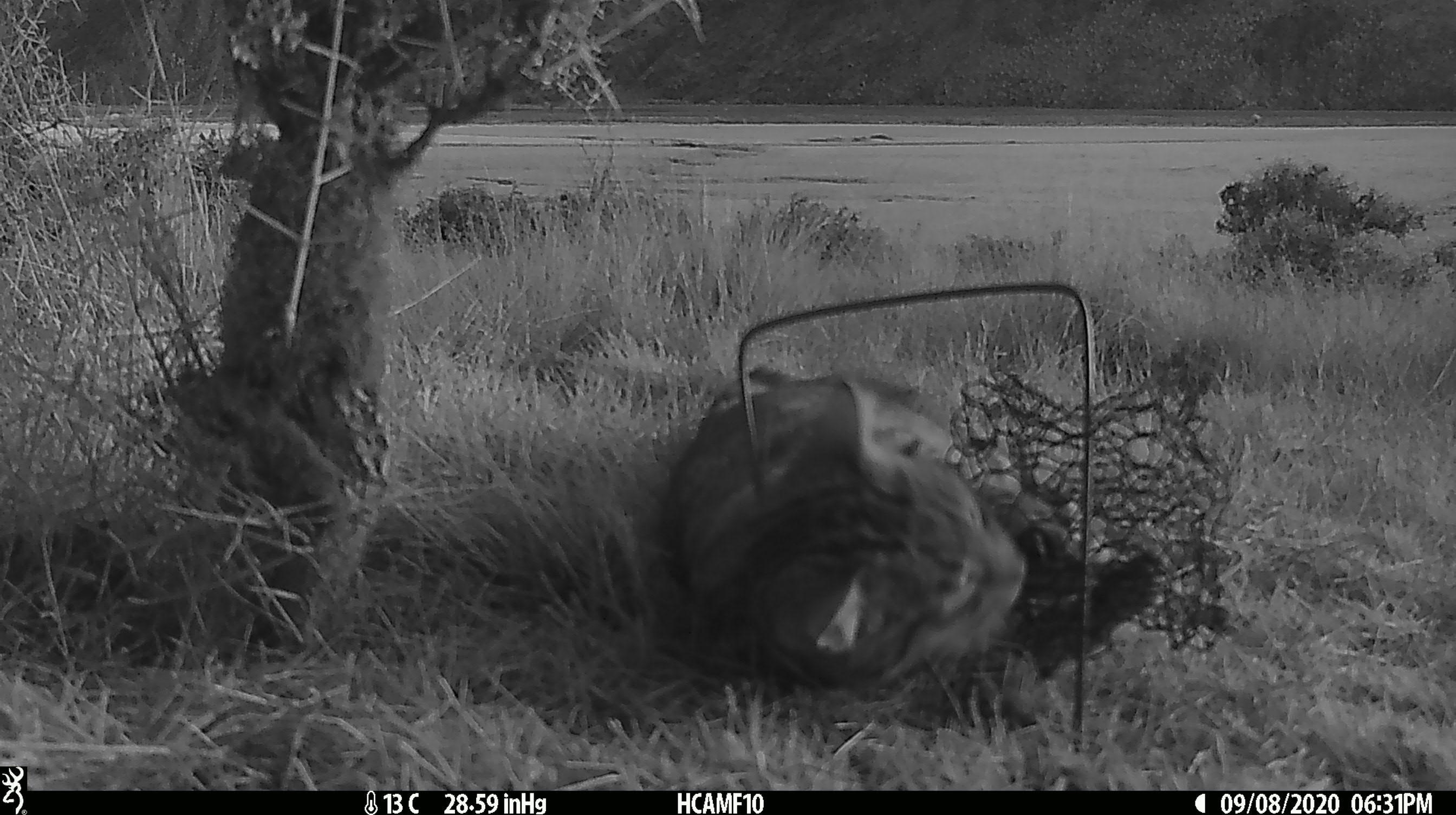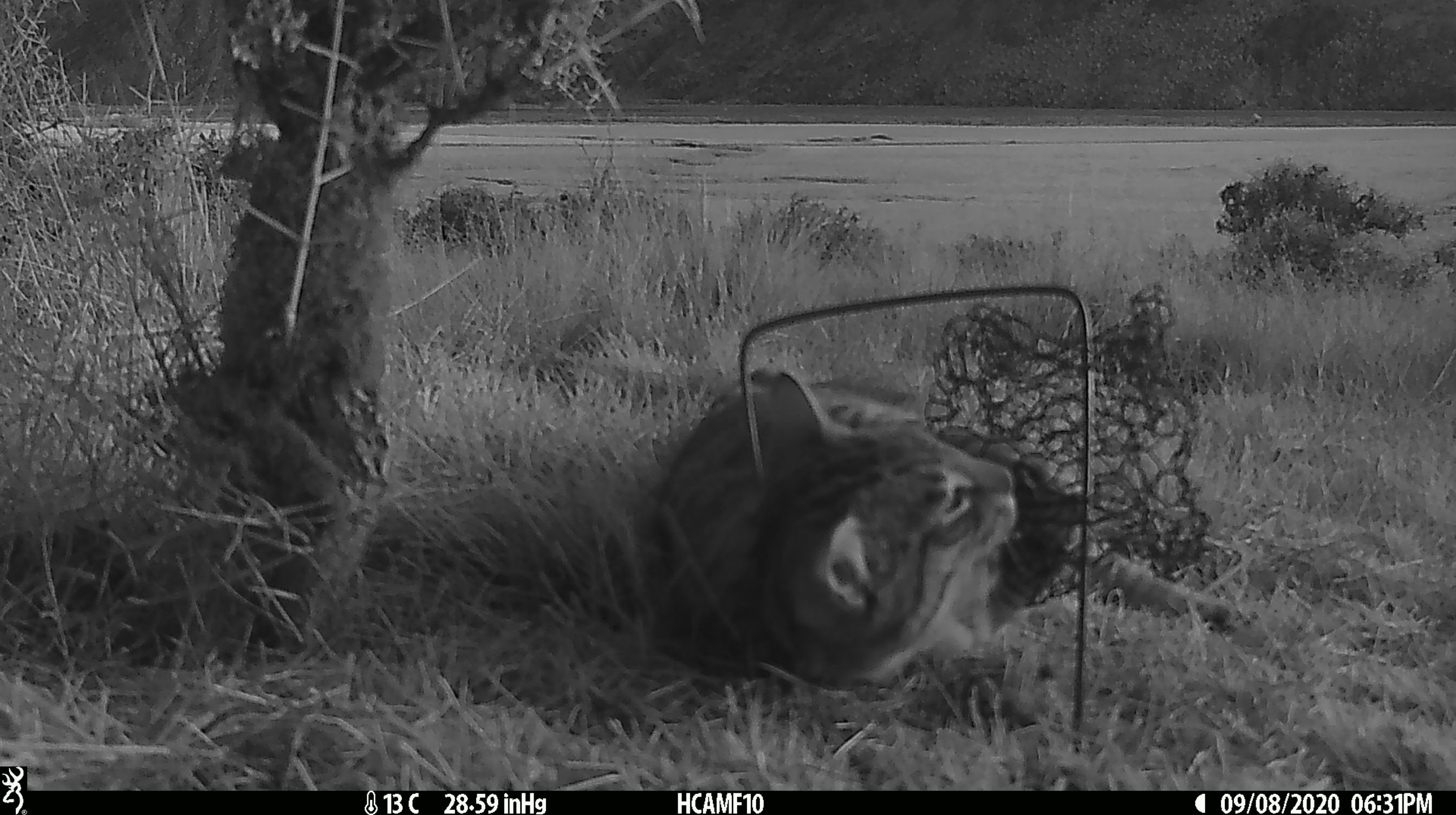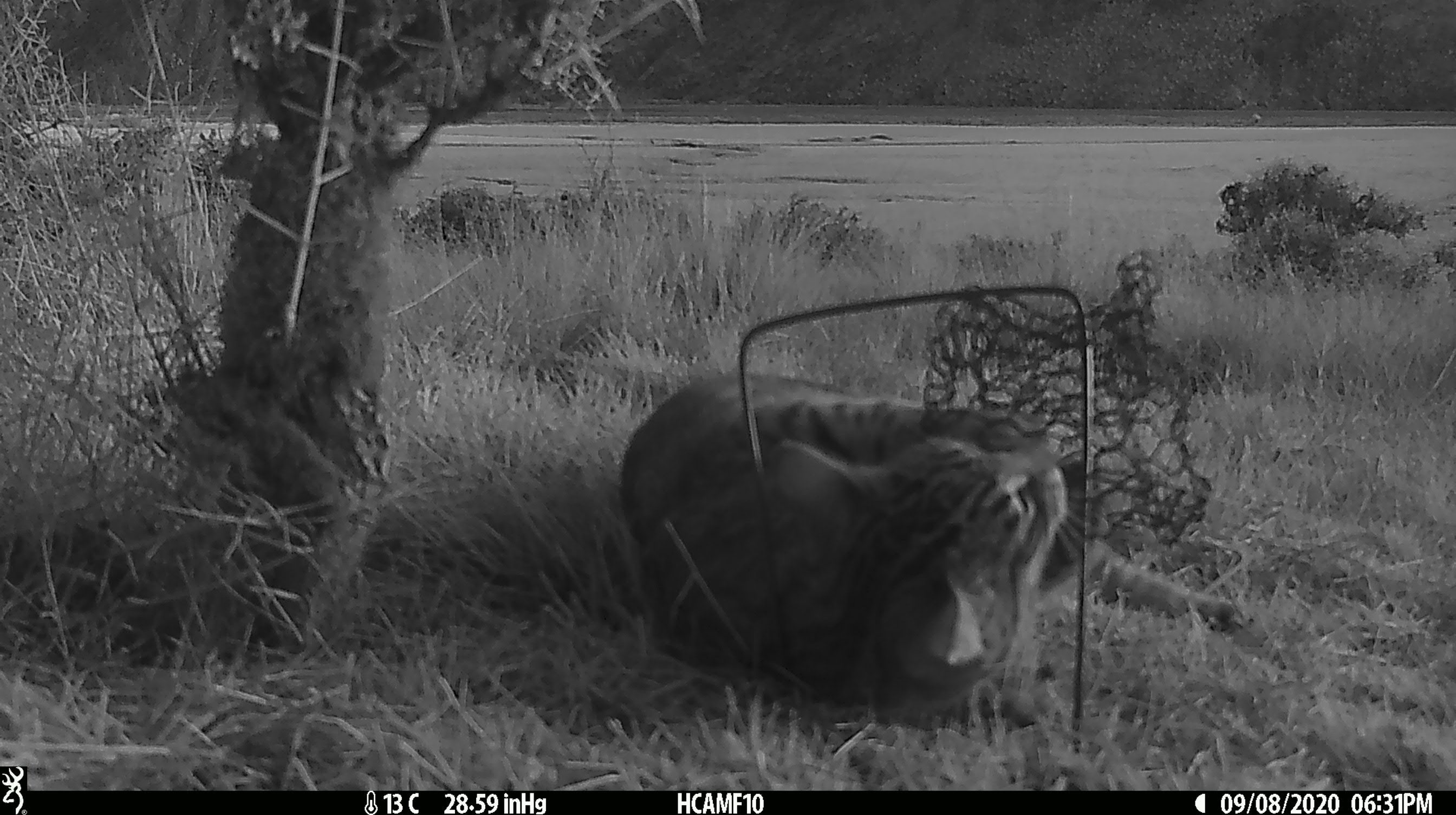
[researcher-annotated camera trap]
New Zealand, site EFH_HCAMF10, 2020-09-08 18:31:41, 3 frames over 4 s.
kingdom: Animalia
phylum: Chordata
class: Mammalia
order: Carnivora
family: Felidae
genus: Felis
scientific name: Felis catus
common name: domestic cat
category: cat